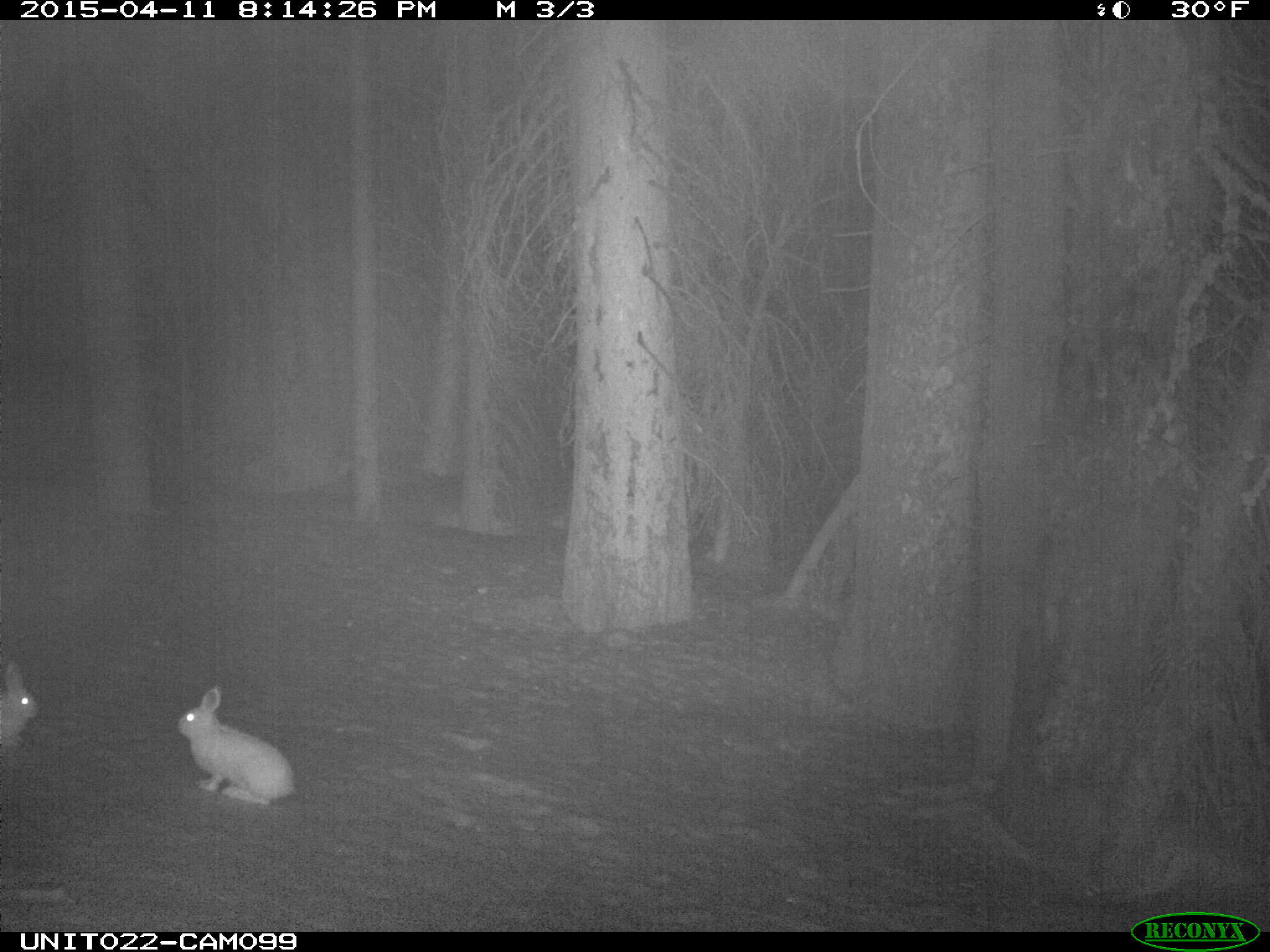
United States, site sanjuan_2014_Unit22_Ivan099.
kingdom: Animalia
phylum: Chordata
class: Mammalia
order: Lagomorpha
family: Leporidae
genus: Lepus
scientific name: Lepus americanus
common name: snowshoe hare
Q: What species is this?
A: Lepus americanus (snowshoe hare).